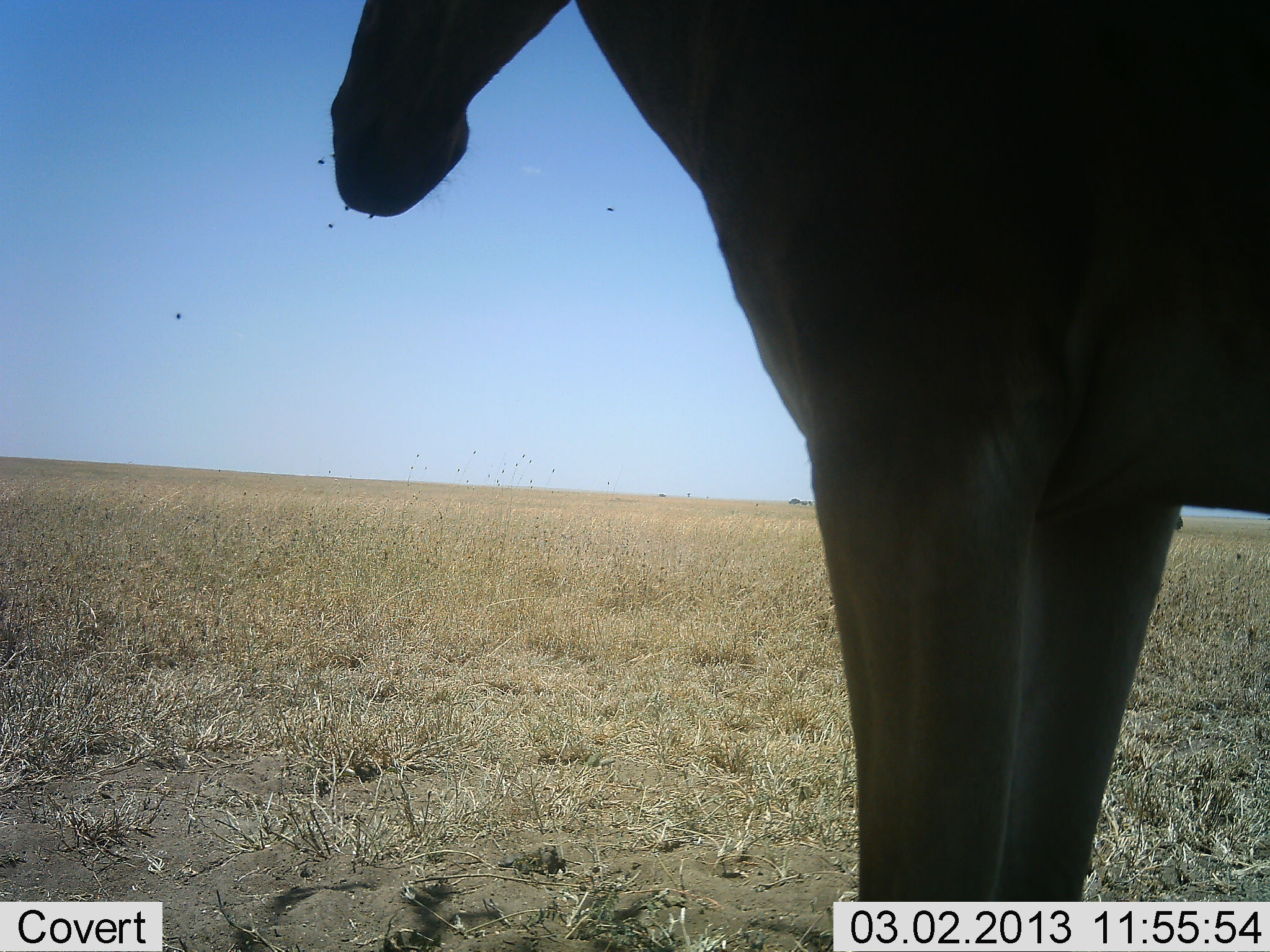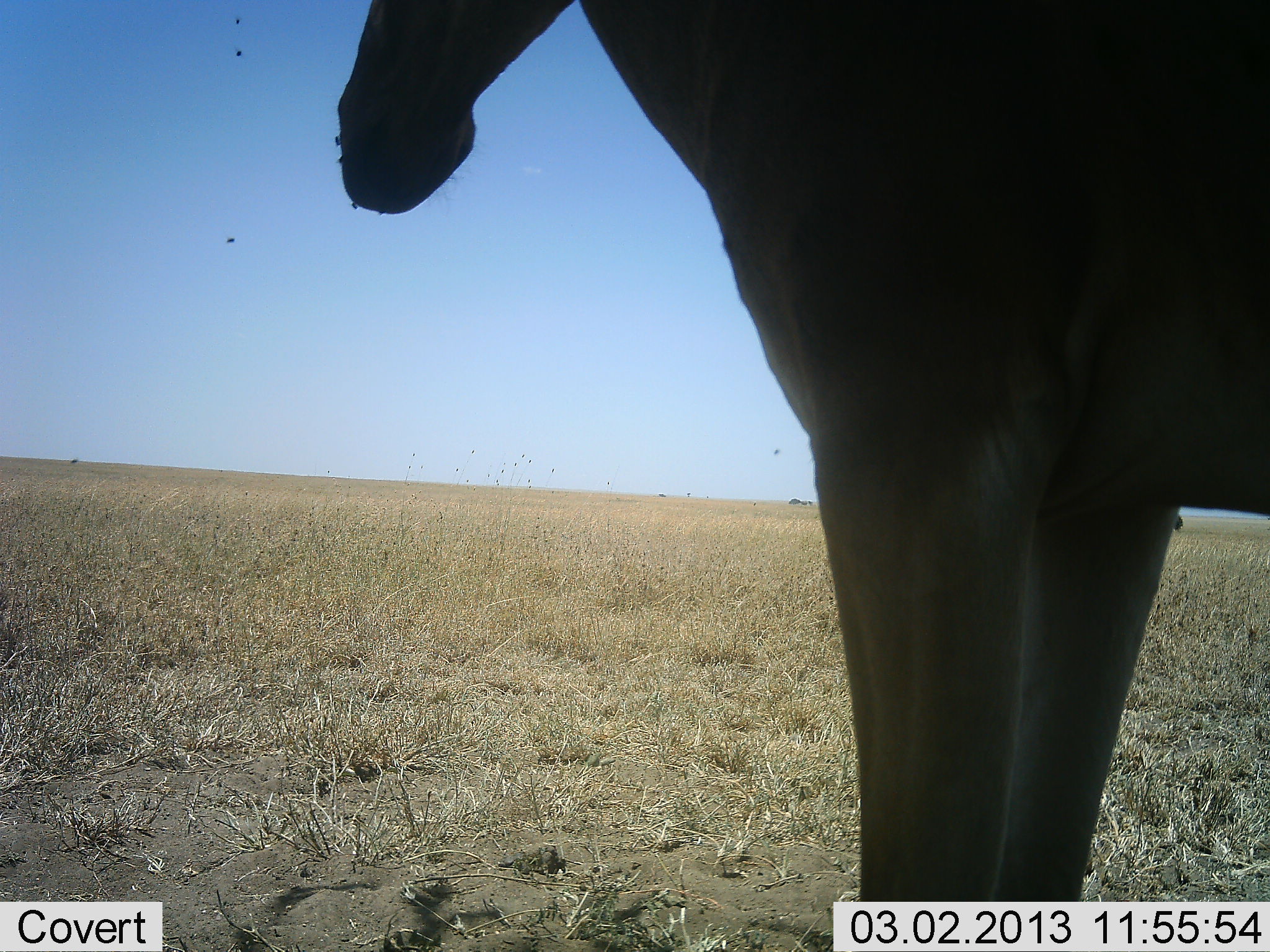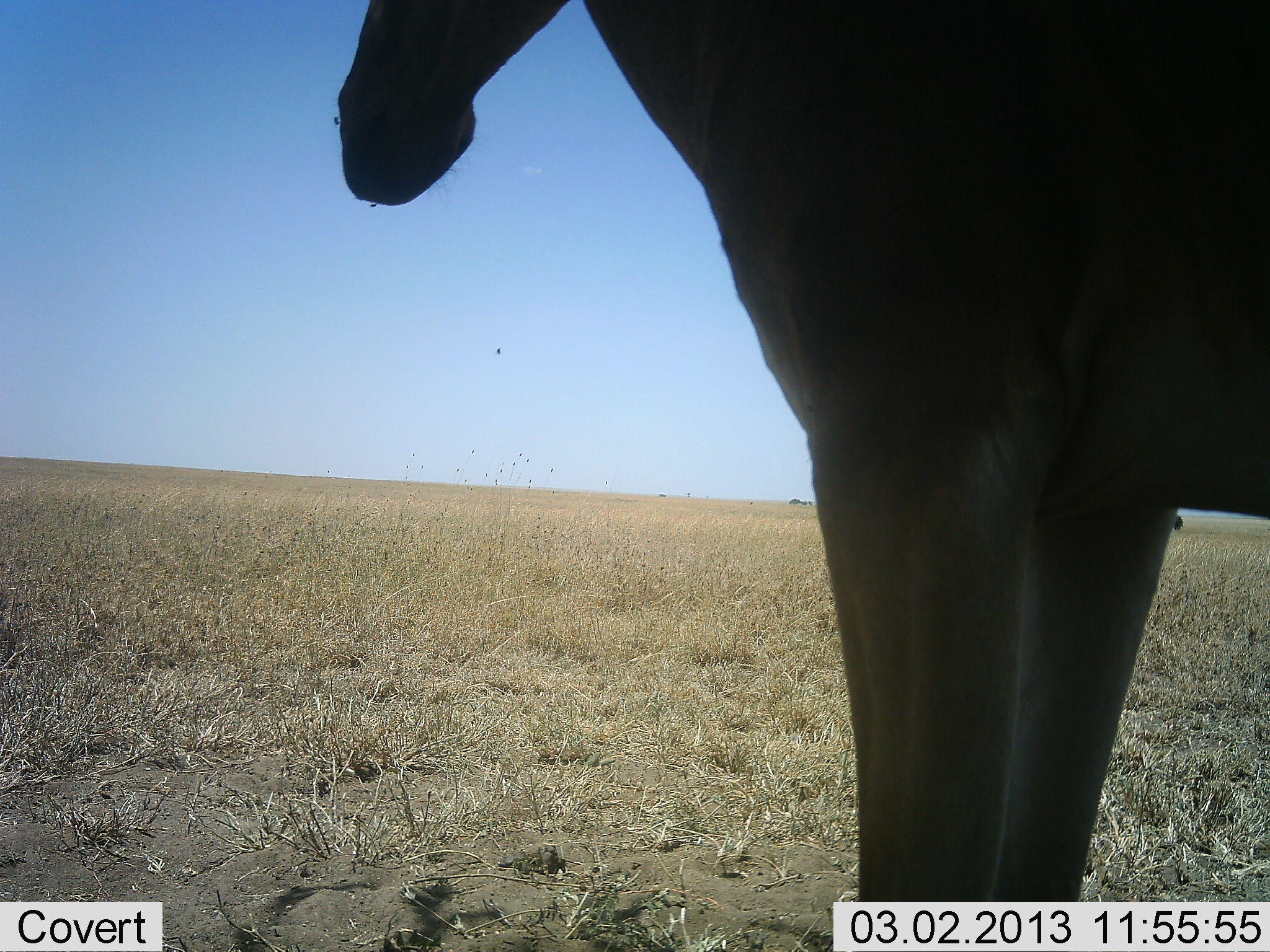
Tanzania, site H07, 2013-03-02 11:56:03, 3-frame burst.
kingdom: Animalia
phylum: Chordata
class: Mammalia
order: Artiodactyla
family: Bovidae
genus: Alcelaphus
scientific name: Alcelaphus buselaphus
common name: hartebeest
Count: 1.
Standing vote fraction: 100%.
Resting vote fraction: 0%.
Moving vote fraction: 0%.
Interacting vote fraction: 0%.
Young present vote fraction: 0%.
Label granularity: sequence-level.